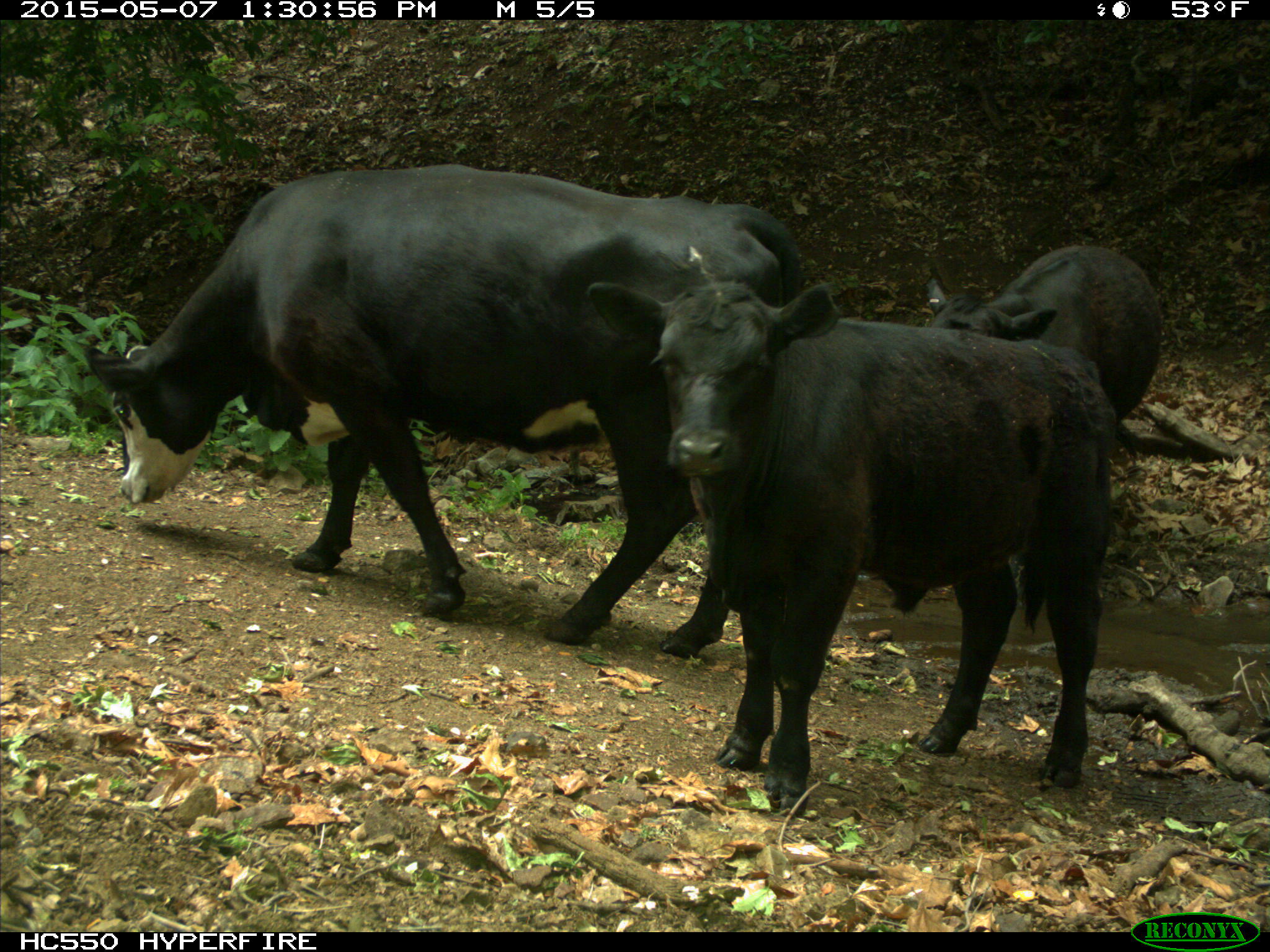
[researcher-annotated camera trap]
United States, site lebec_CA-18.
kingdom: Animalia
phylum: Chordata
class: Mammalia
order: Artiodactyla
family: Bovidae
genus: Bos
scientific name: Bos taurus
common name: domestic cow